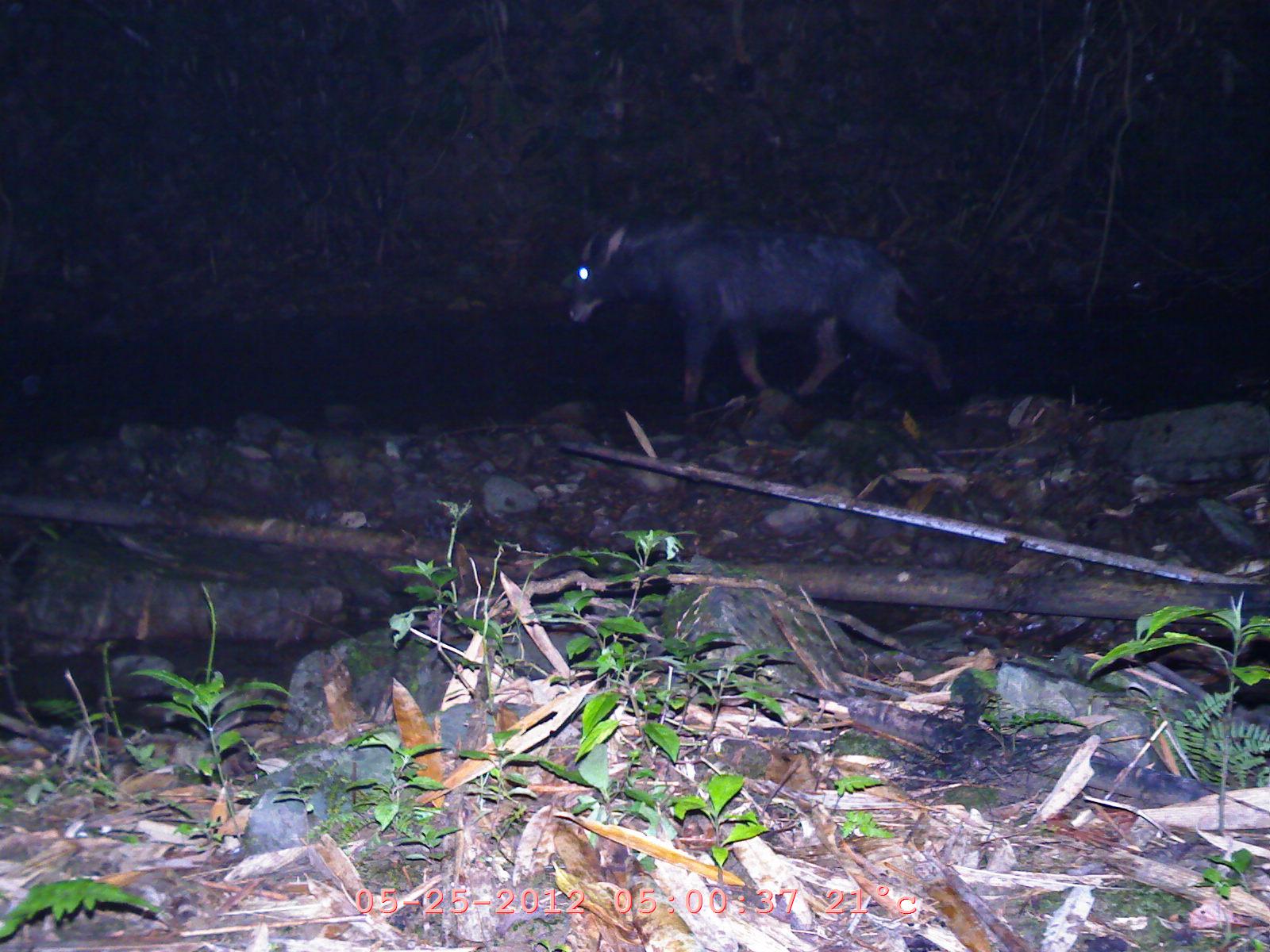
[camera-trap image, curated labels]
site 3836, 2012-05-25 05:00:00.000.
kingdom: Animalia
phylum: Chordata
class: Mammalia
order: Artiodactyla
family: Bovidae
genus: Capricornis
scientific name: Capricornis sumatraensis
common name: chinese serow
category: capricornis milneedwardsii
Capricornis milneedwardsii (chinese serow) (Capricornis sumatraensis), count 1.